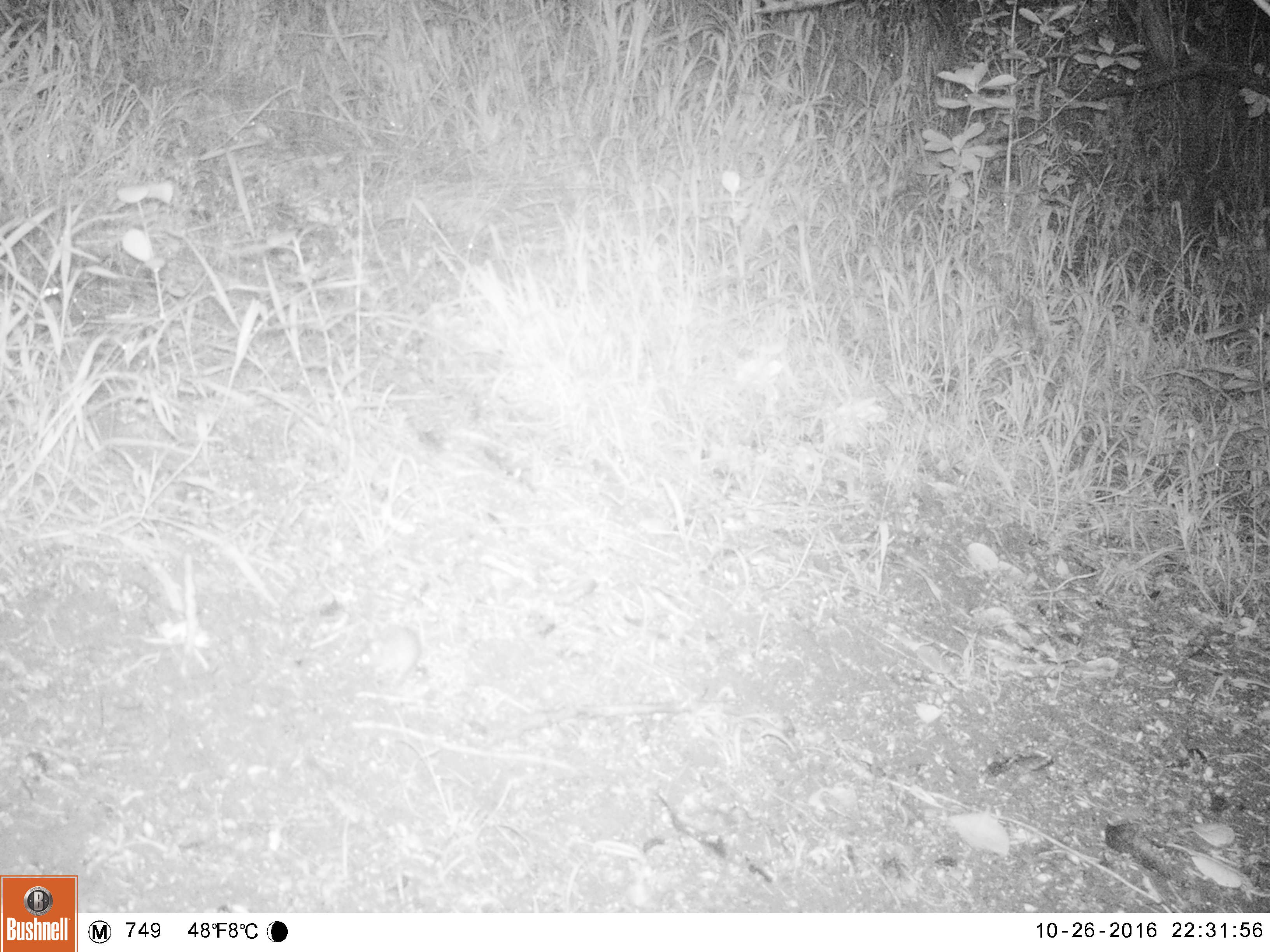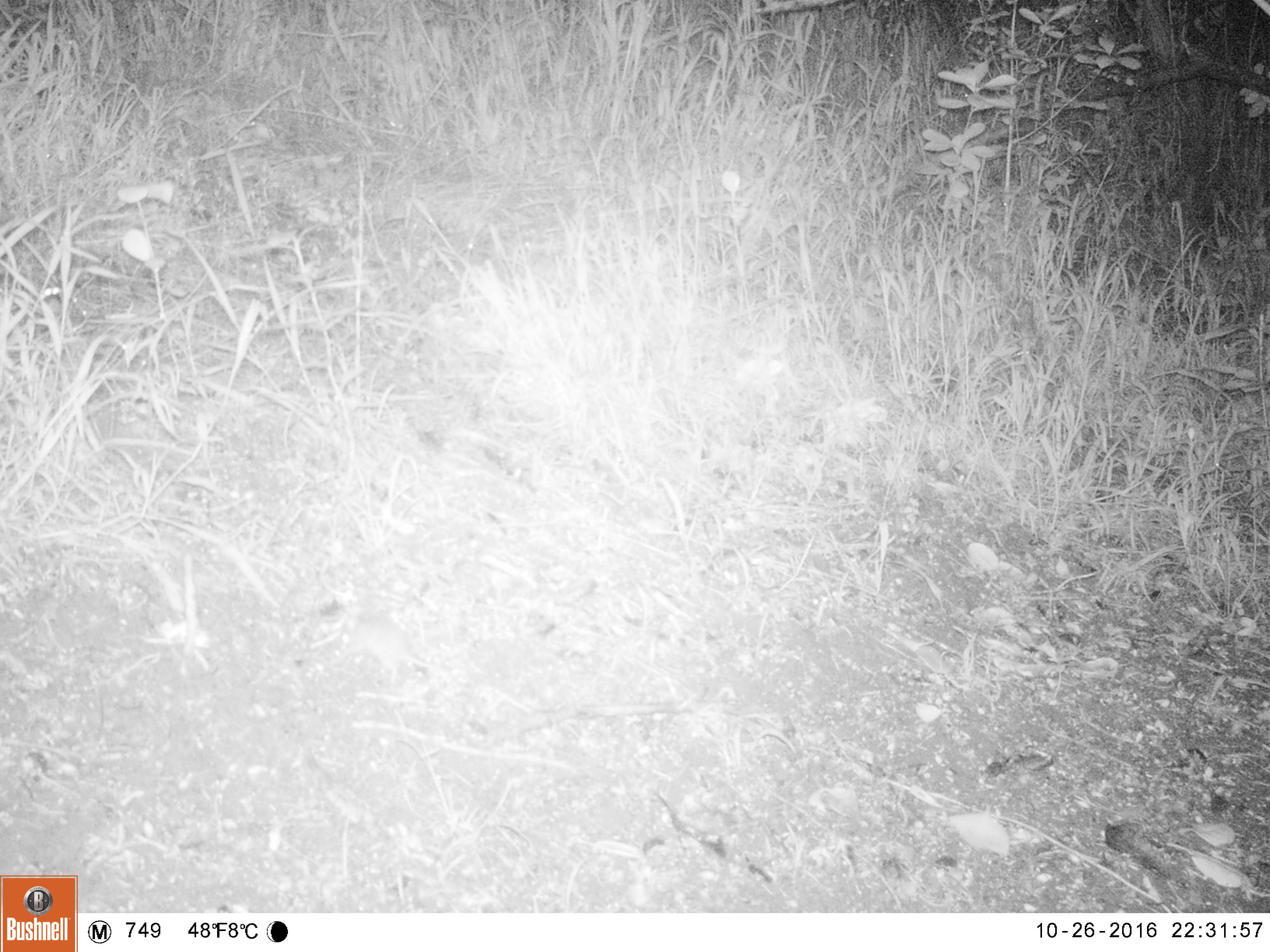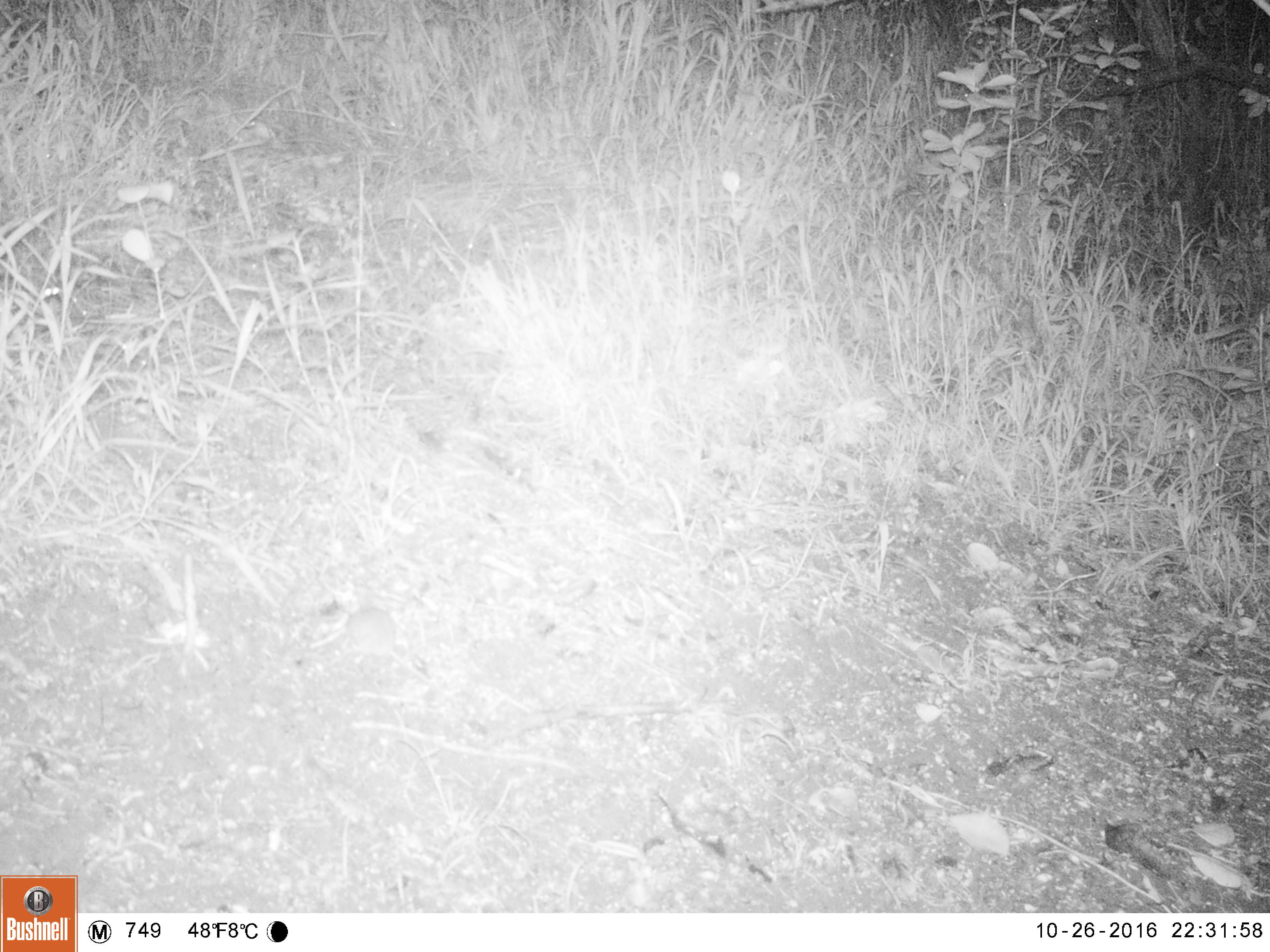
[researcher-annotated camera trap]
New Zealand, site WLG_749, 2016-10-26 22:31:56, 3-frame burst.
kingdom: Animalia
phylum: Chordata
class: Mammalia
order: Rodentia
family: Muridae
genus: Mus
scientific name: Mus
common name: mouse